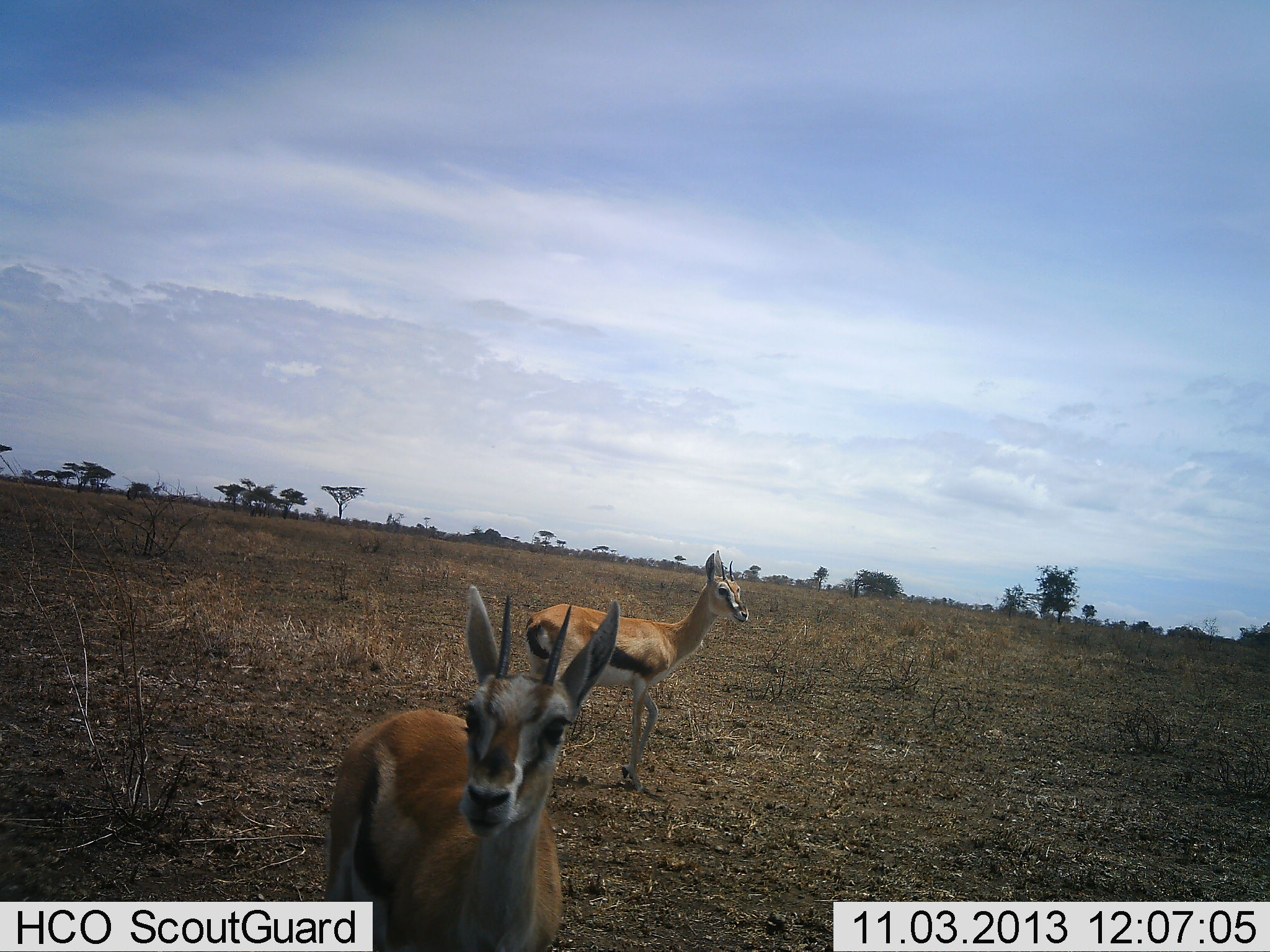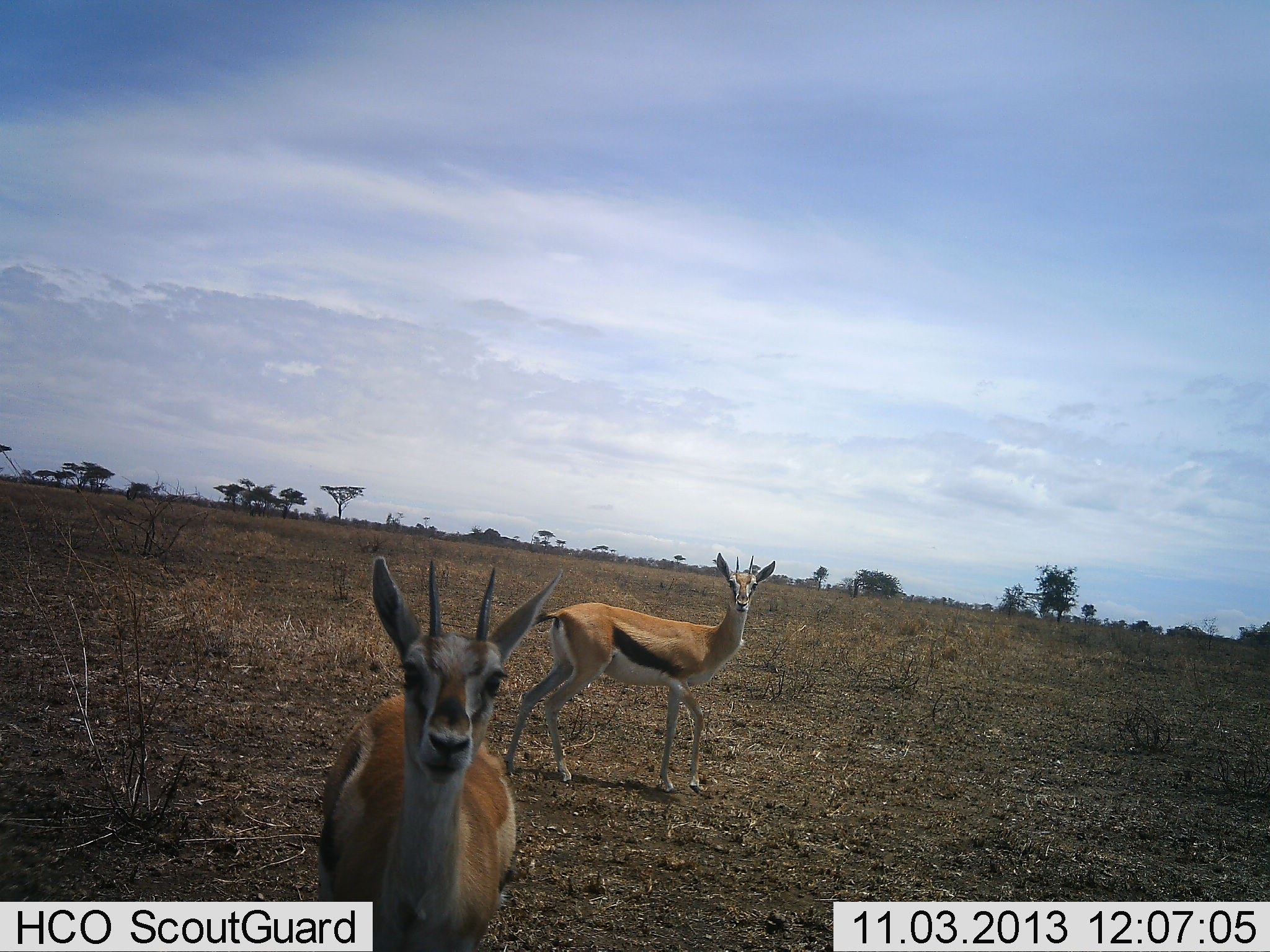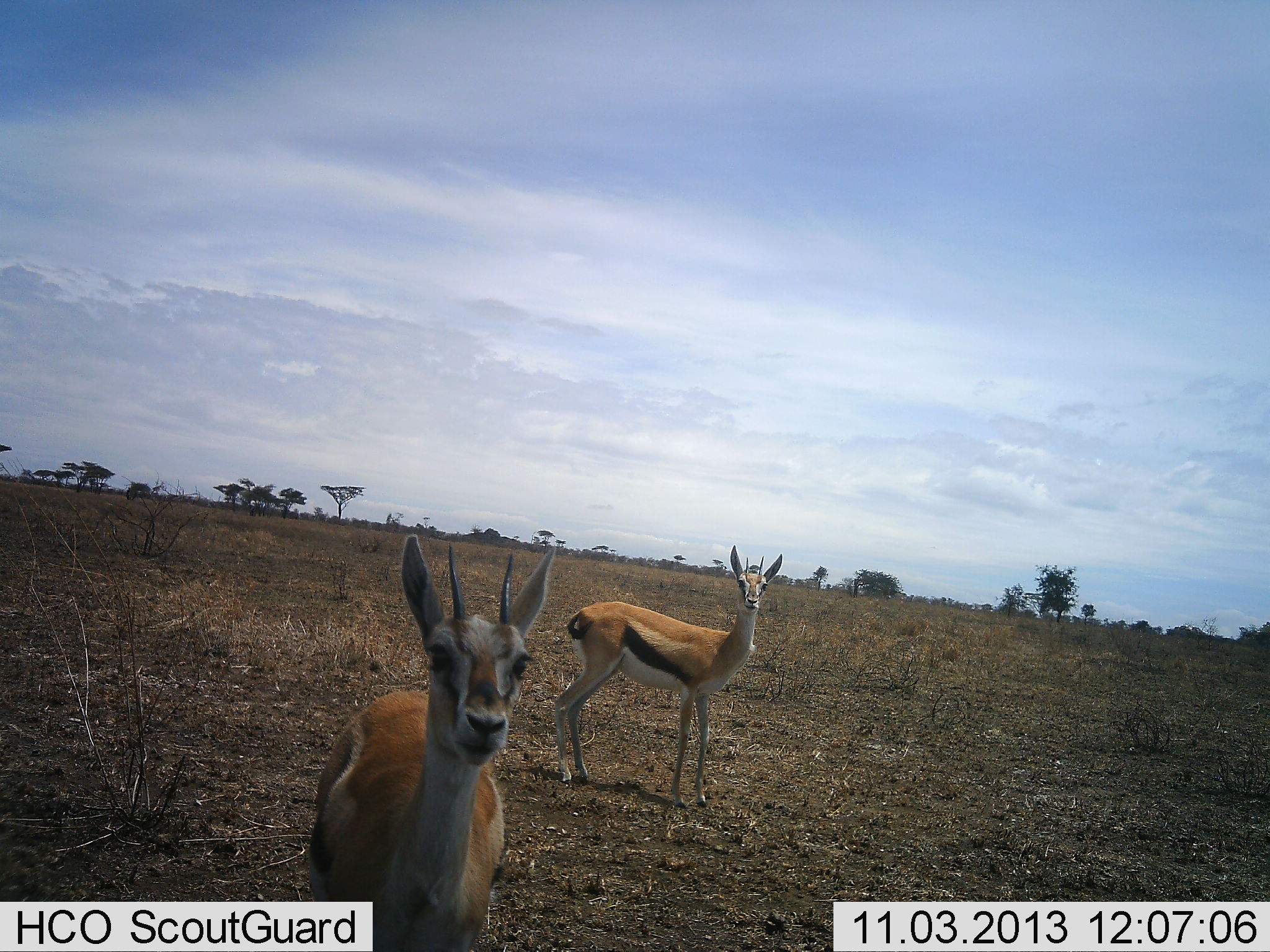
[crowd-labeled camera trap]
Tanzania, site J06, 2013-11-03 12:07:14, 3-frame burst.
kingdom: Animalia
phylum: Chordata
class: Mammalia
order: Artiodactyla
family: Bovidae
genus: Eudorcas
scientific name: Eudorcas thomsonii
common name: thomson's gazelle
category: gazellethomsons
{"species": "gazellethomsons (thomson's gazelle) (Eudorcas thomsonii)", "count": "2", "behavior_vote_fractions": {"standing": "69%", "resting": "0%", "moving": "47%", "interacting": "0%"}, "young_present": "0%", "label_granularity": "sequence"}